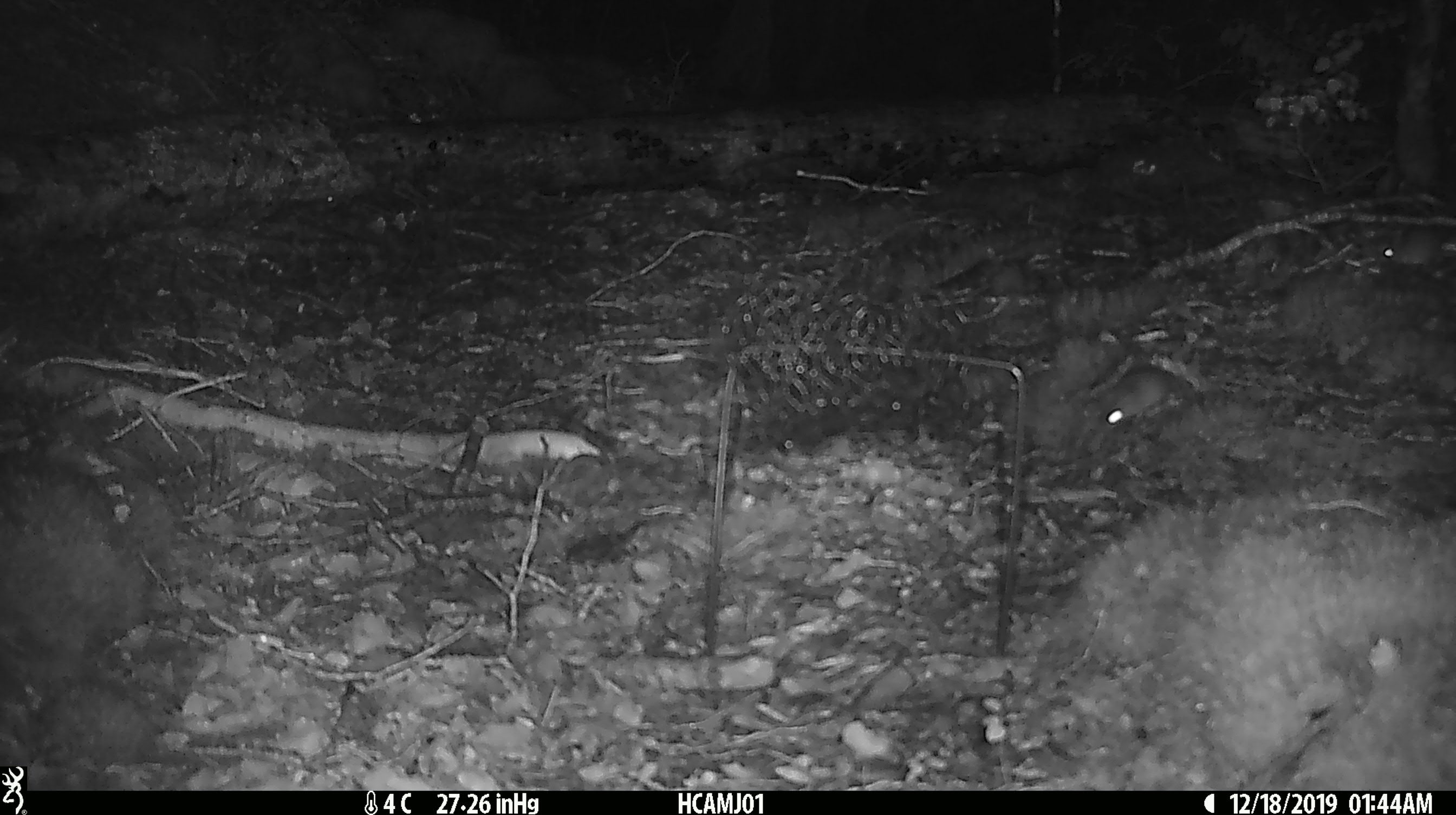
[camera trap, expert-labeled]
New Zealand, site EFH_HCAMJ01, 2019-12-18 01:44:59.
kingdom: Animalia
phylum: Chordata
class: Mammalia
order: Rodentia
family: Muridae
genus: Mus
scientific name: Mus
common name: mouse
Mouse (Mus).